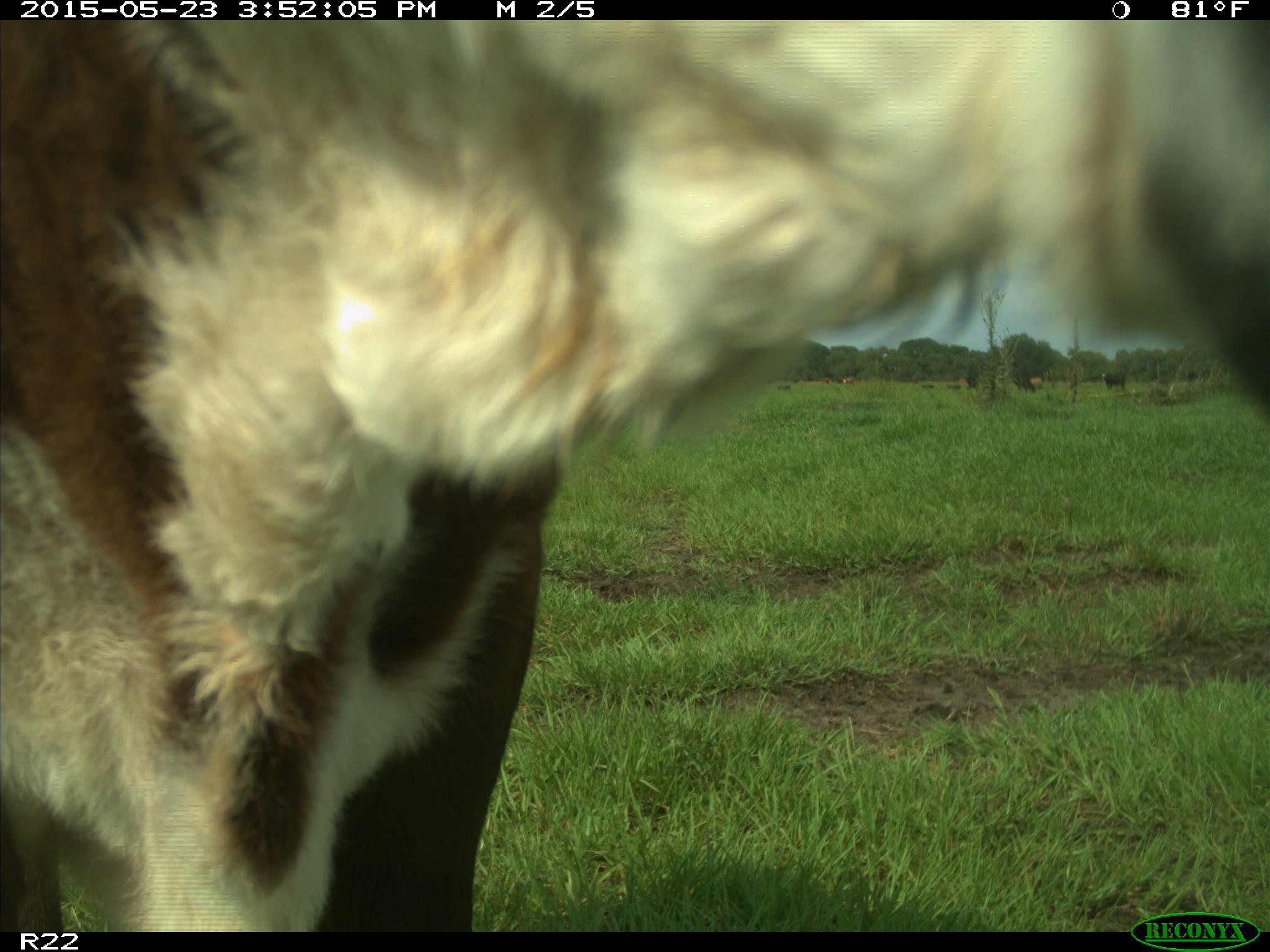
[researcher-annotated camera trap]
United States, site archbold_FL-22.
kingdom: Animalia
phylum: Chordata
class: Mammalia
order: Artiodactyla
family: Bovidae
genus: Bos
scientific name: Bos taurus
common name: domestic cow